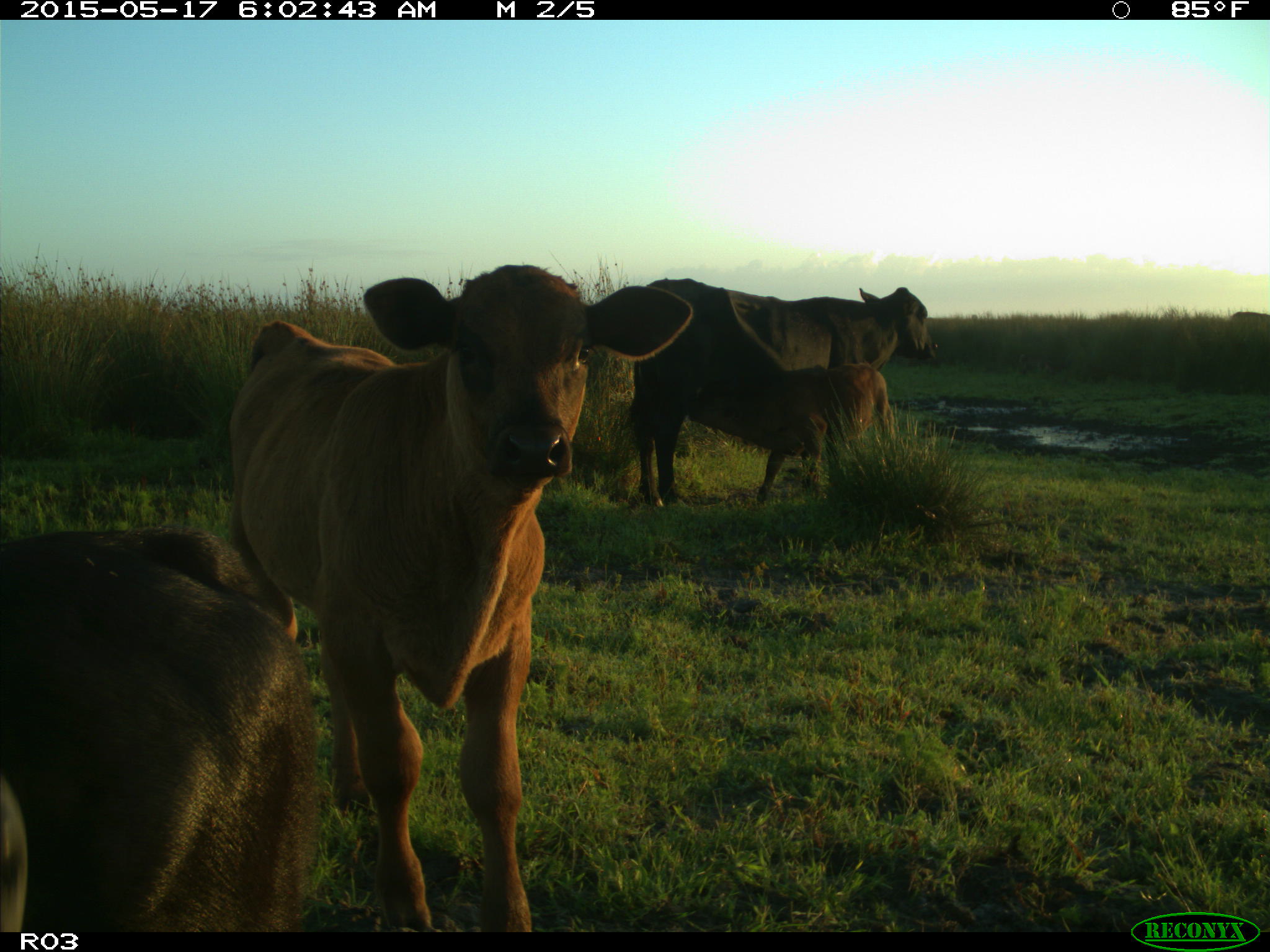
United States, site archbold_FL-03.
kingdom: Animalia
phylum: Chordata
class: Mammalia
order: Artiodactyla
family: Bovidae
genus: Bos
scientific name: Bos taurus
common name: domestic cow